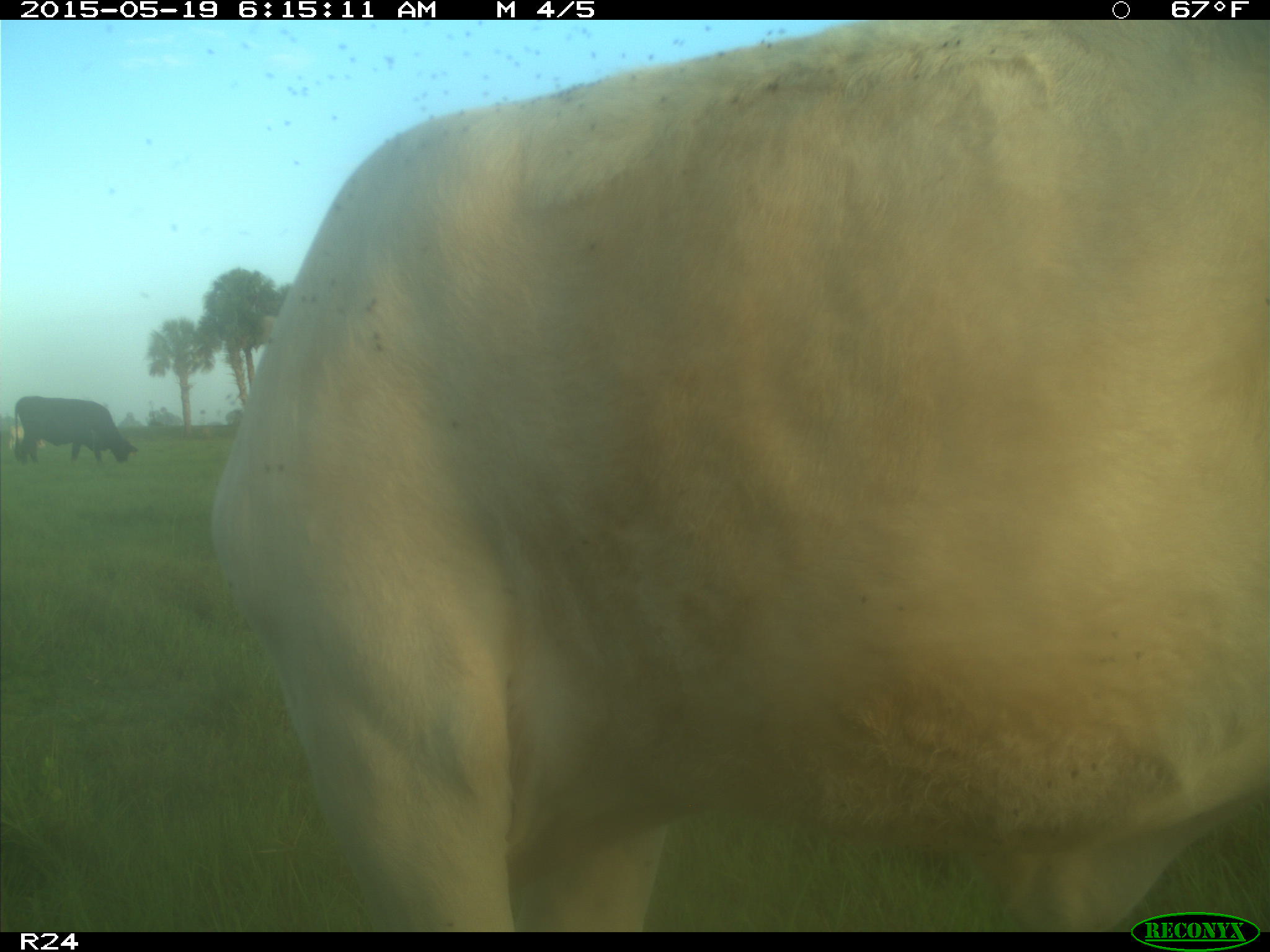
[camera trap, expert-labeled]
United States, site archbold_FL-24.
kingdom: Animalia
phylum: Chordata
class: Mammalia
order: Artiodactyla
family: Bovidae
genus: Bos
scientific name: Bos taurus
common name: domestic cow